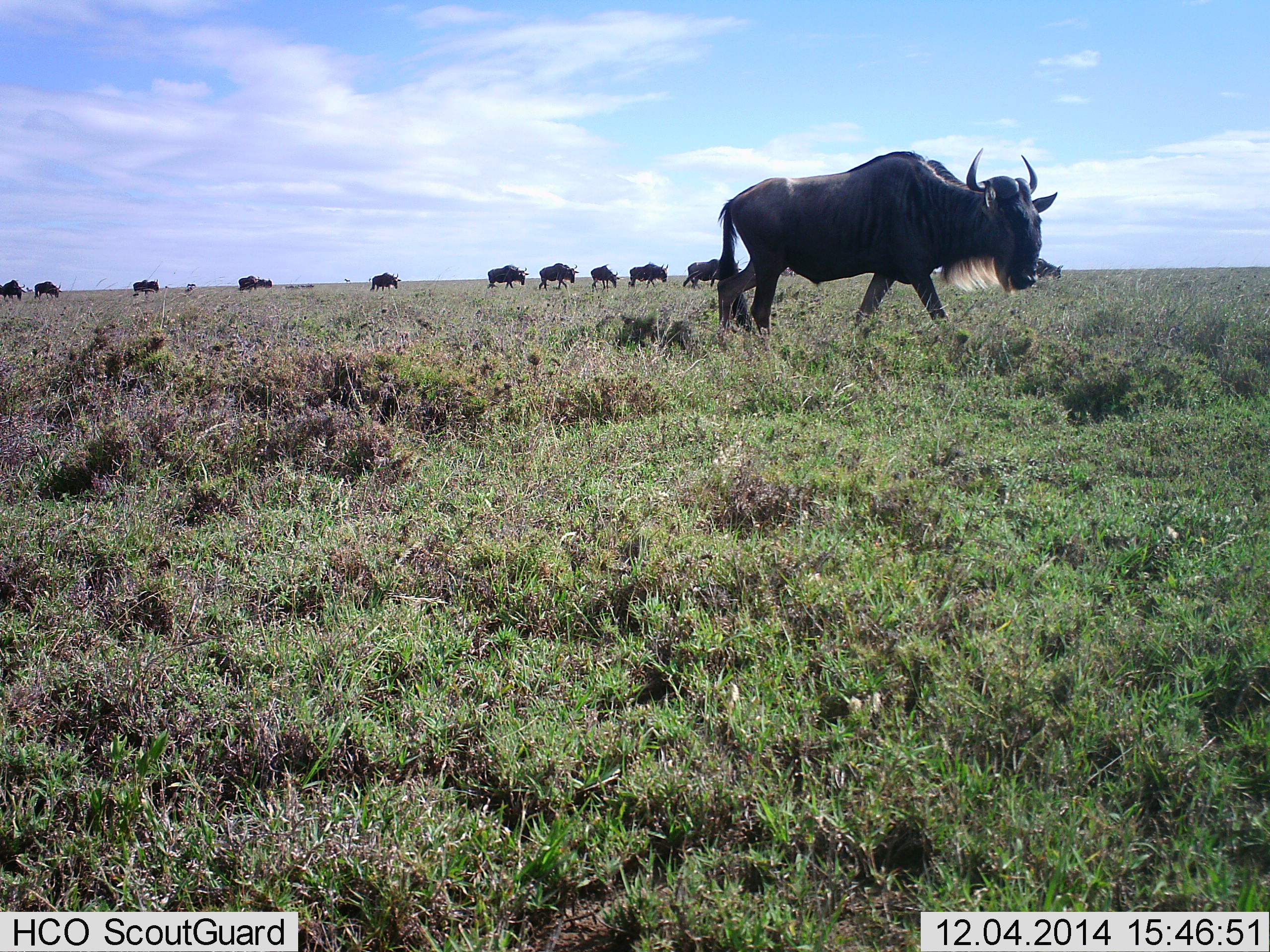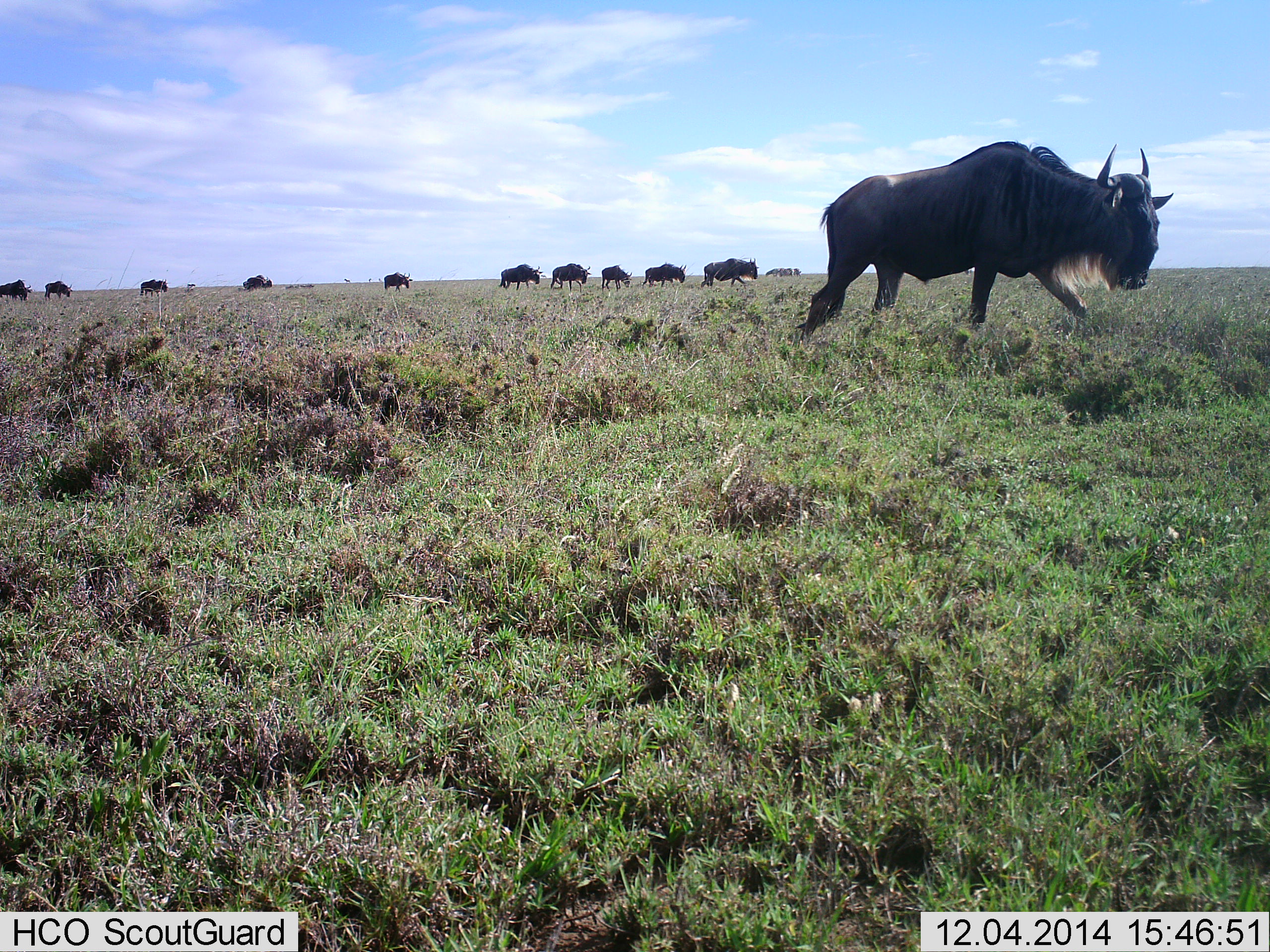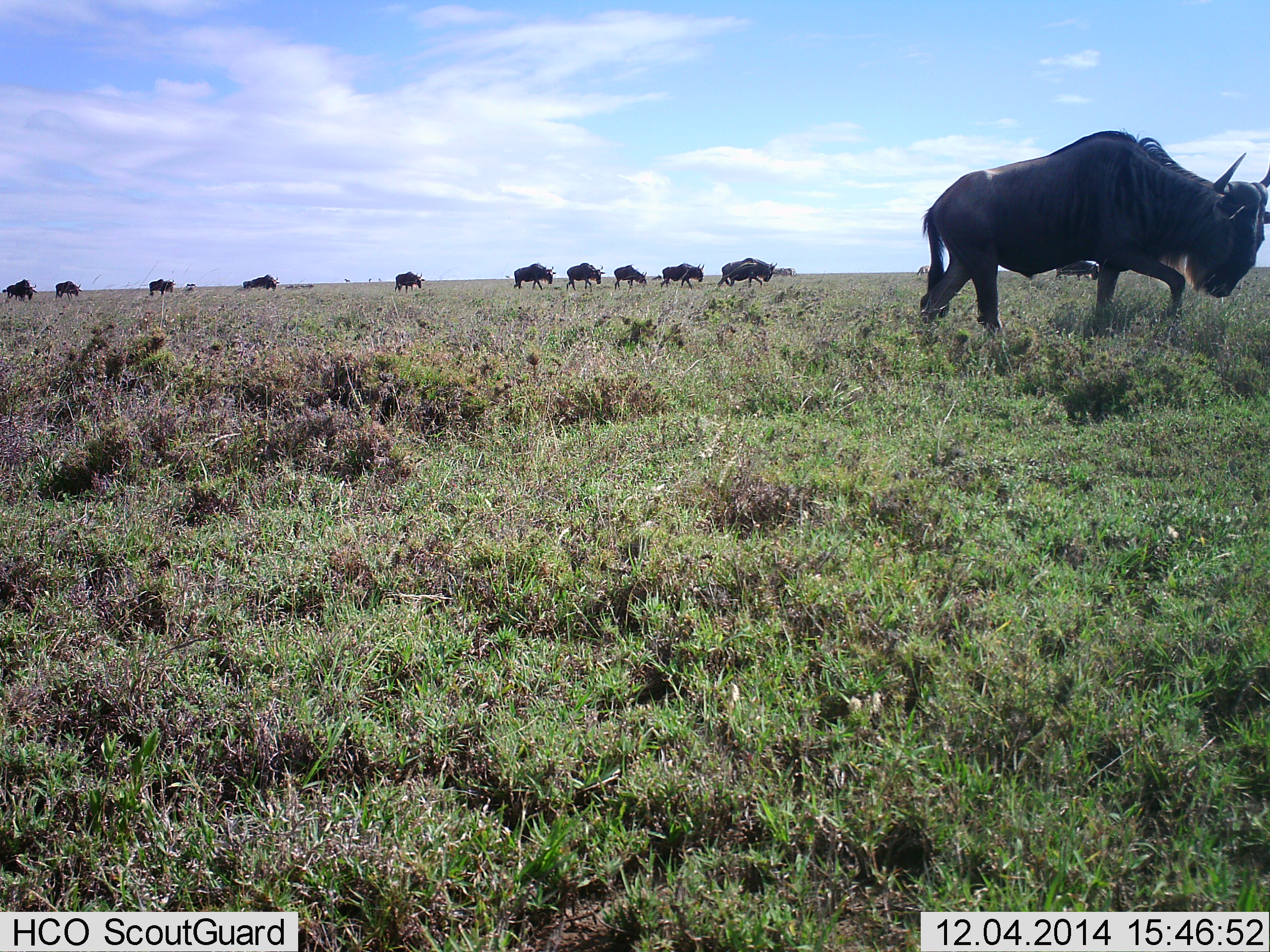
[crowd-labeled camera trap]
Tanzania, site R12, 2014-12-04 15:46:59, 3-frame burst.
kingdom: Animalia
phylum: Chordata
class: Mammalia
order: Artiodactyla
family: Bovidae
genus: Connochaetes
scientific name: Connochaetes taurinus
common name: blue wildebeest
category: wildebeest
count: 11-50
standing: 10%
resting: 0%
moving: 100%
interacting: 0%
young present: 0%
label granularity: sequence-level